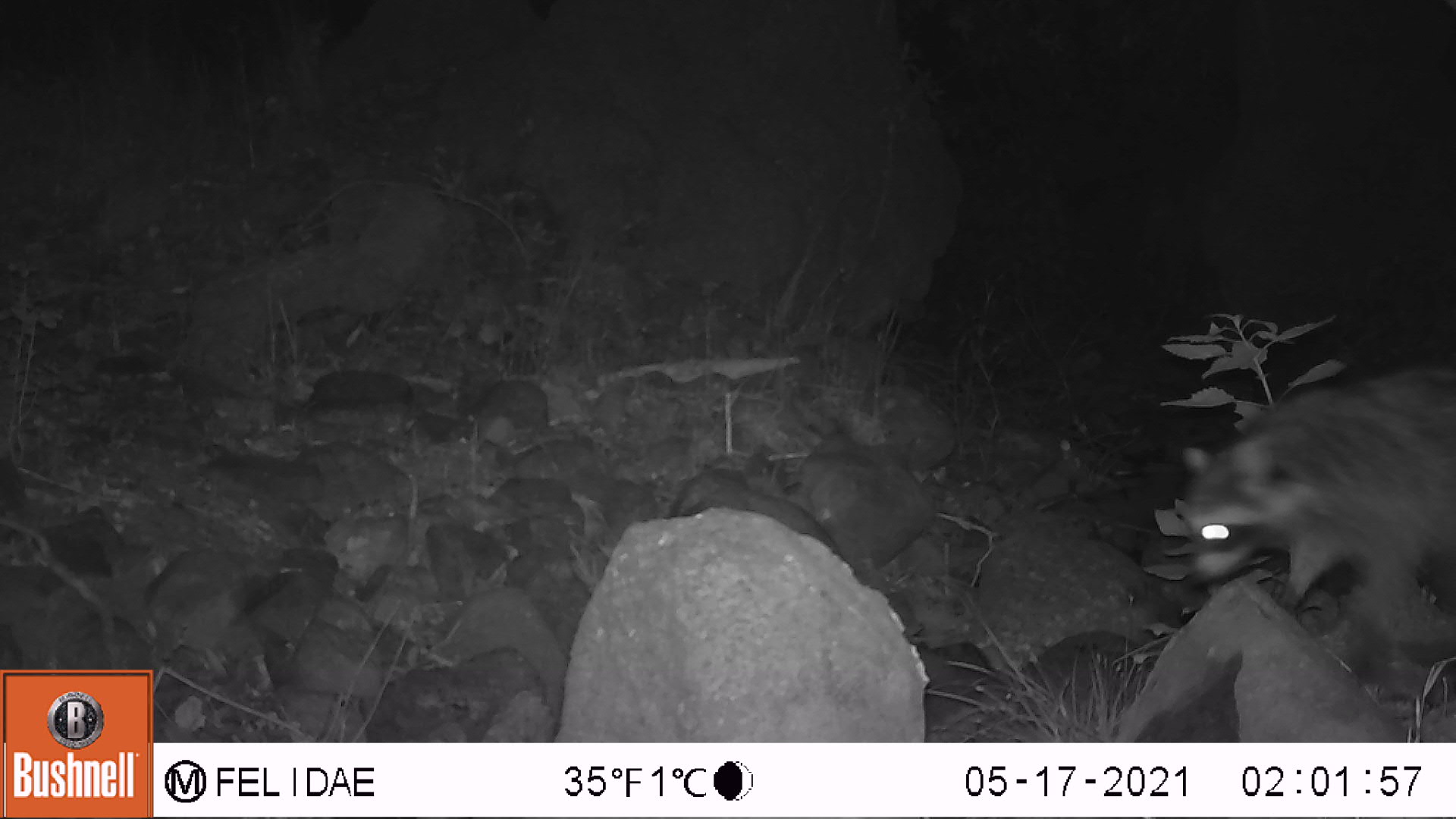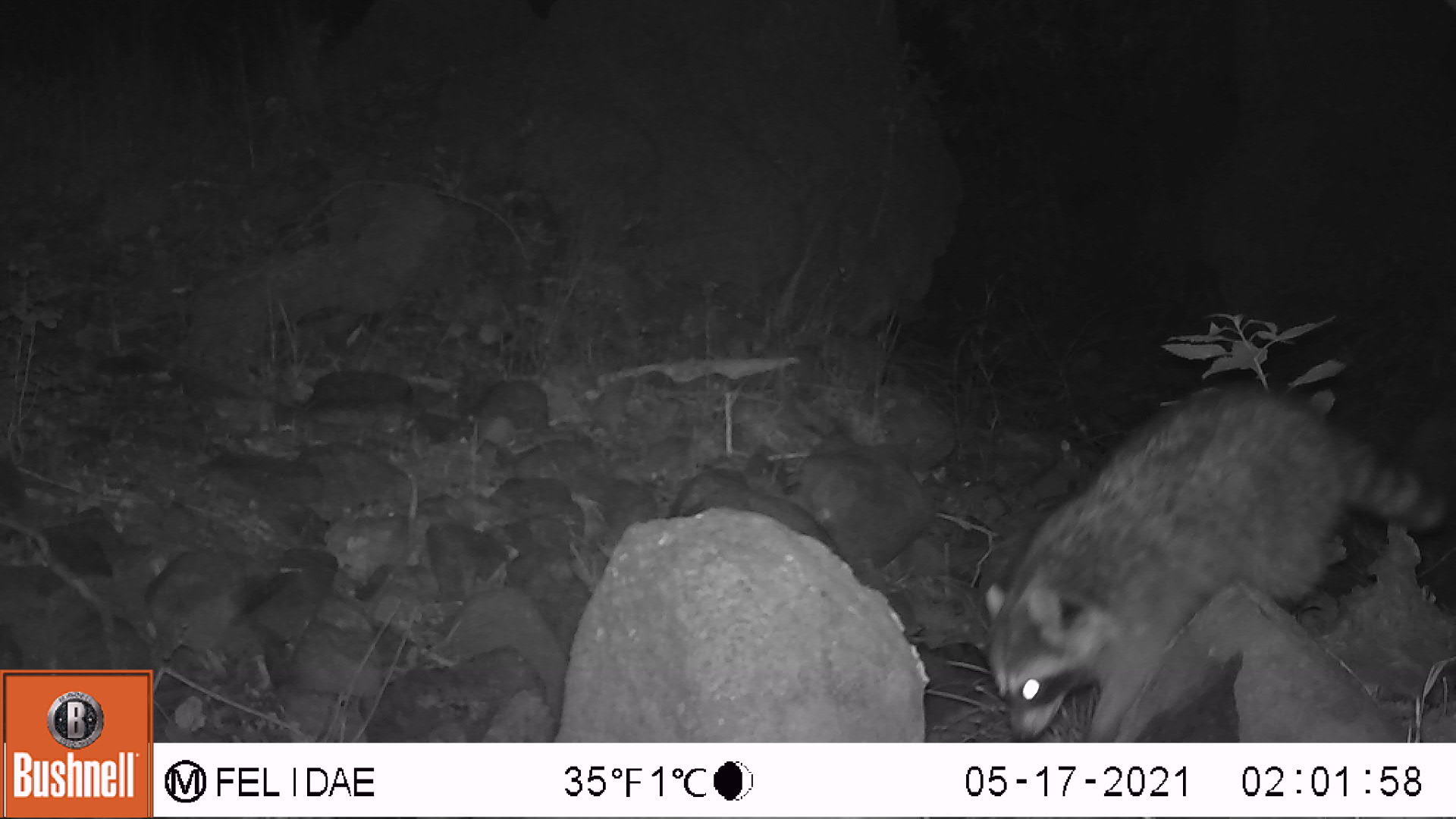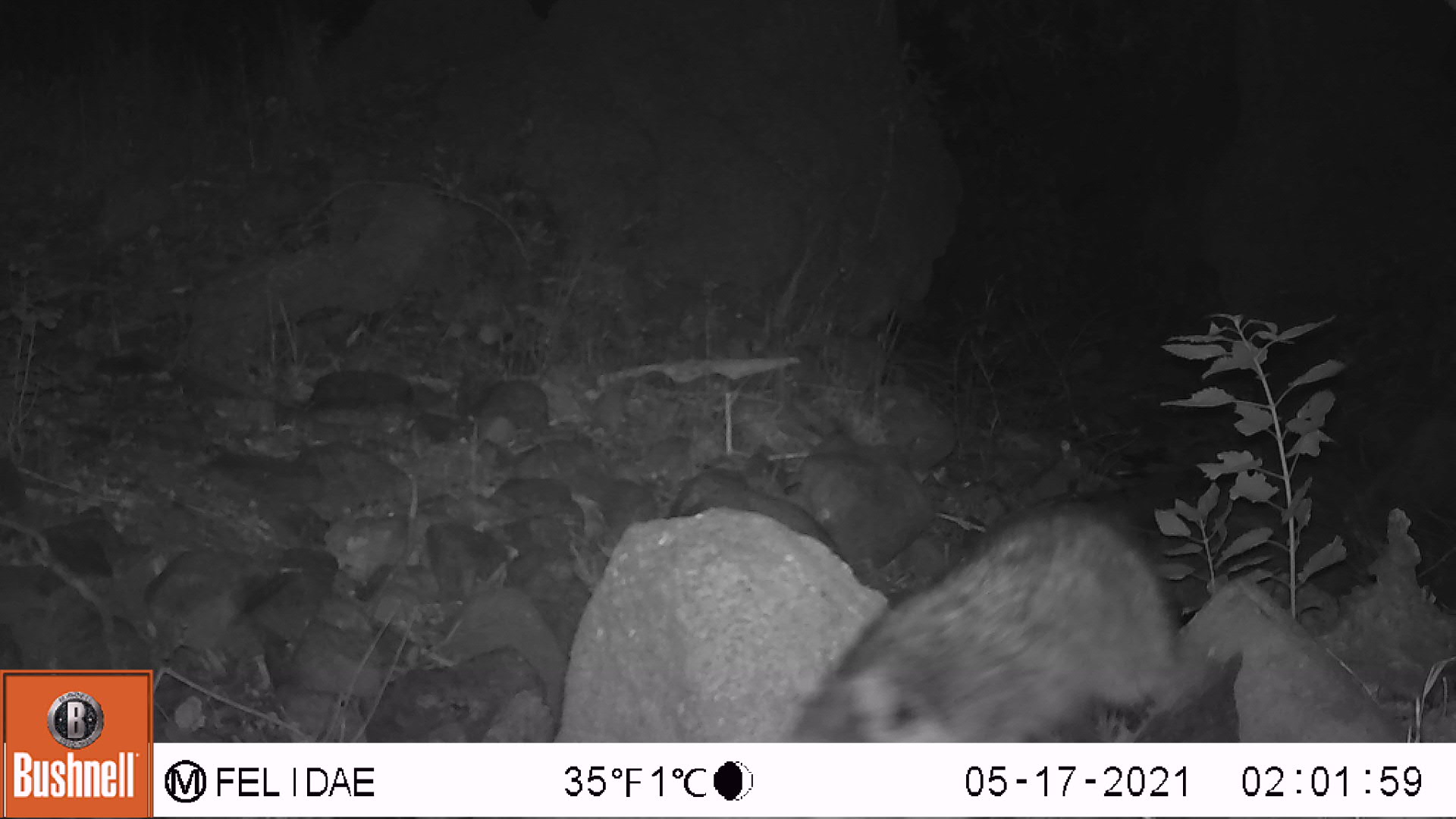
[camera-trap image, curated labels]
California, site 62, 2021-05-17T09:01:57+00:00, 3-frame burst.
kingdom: Animalia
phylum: Chordata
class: Mammalia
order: Carnivora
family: Procyonidae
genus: Procyon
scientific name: Procyon lotor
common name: raccoon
Raccoon (Procyon lotor).